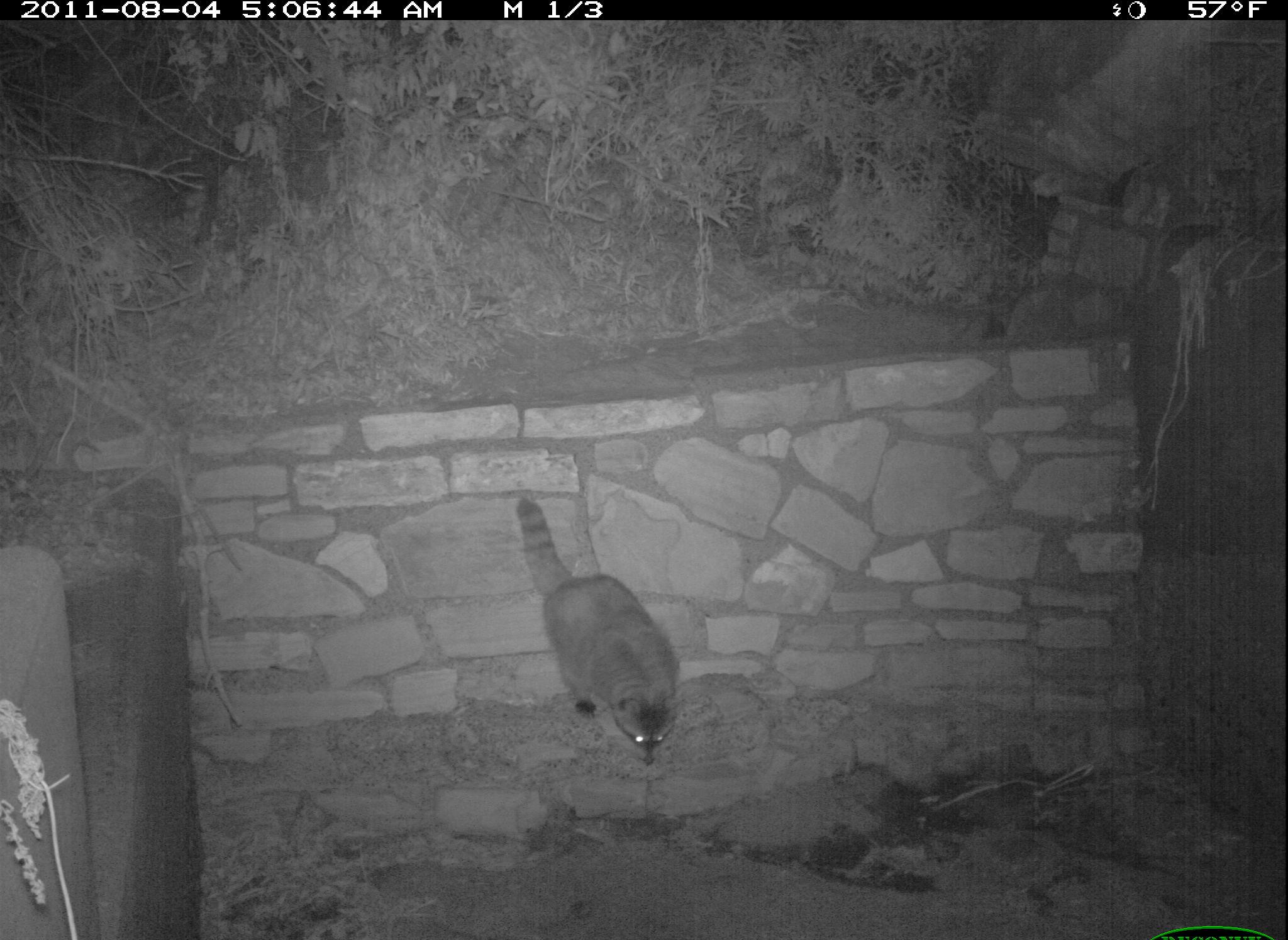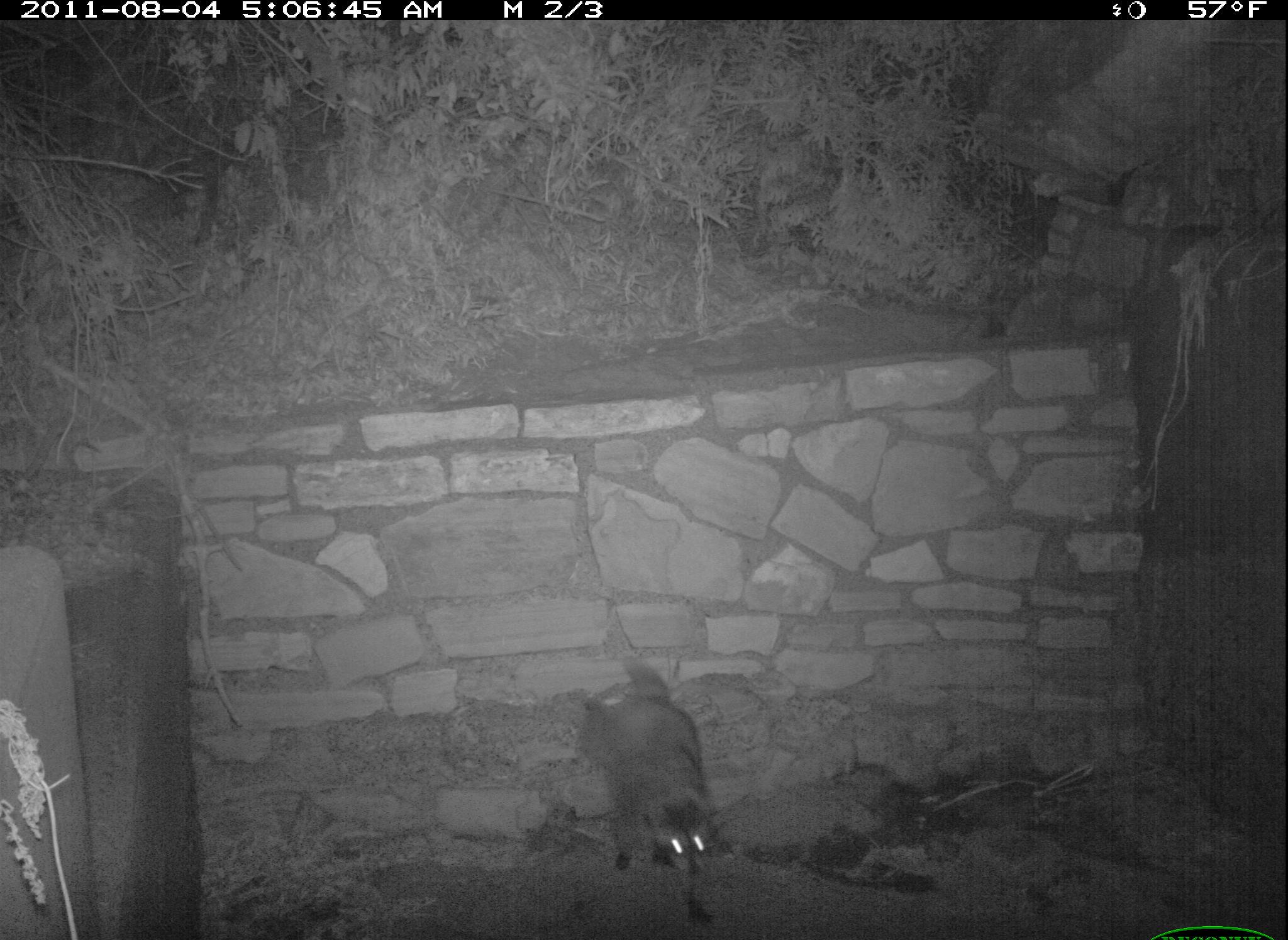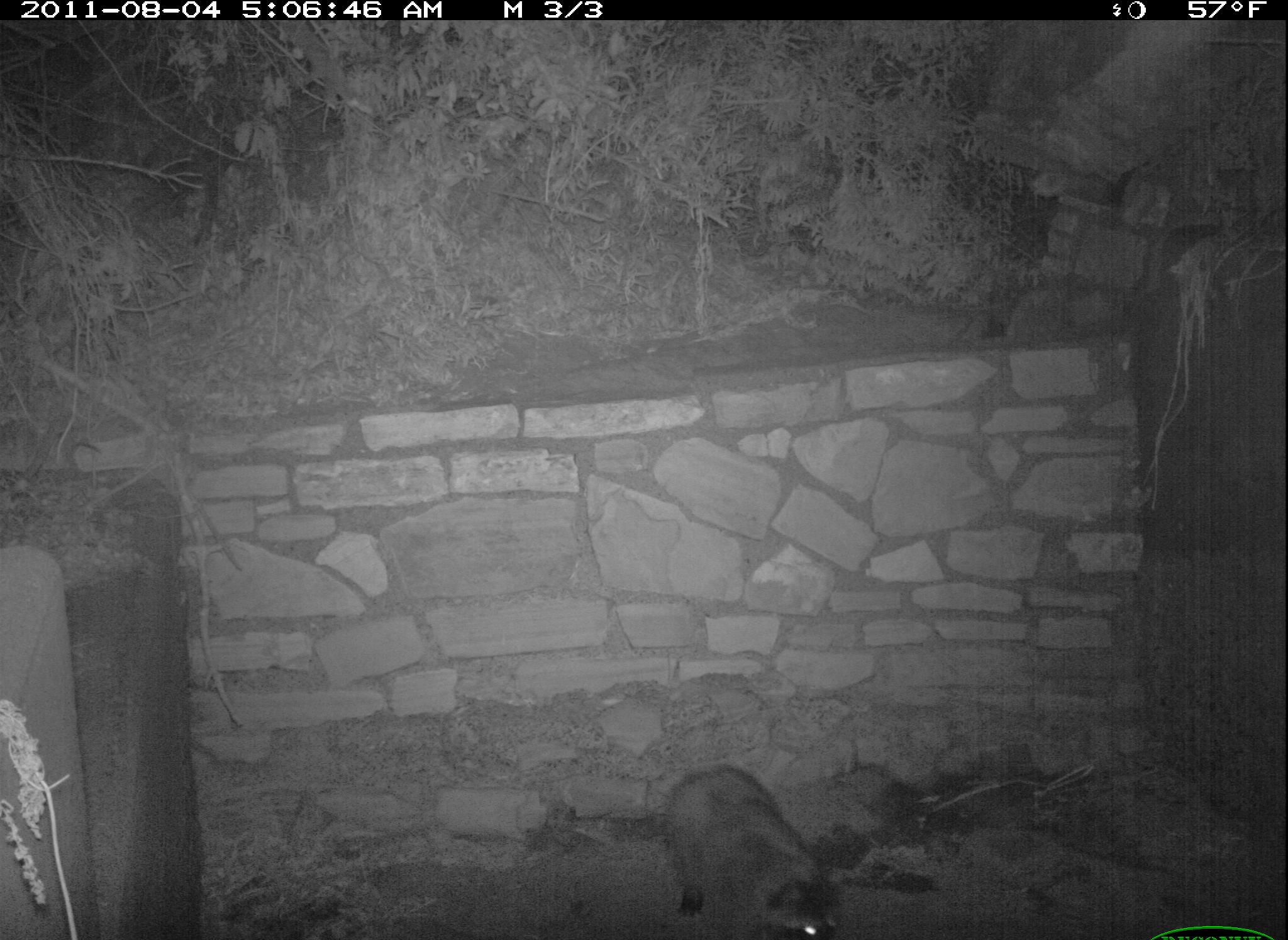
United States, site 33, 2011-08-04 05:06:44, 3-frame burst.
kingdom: Animalia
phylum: Chordata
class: Mammalia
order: Carnivora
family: Procyonidae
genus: Procyon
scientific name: Procyon lotor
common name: raccoon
Raccoon (Procyon lotor).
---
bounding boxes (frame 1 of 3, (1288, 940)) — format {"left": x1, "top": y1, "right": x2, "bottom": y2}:
raccoon: {"left": 489, "top": 448, "right": 753, "bottom": 805}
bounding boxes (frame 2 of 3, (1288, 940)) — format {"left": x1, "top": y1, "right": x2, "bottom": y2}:
raccoon: {"left": 515, "top": 601, "right": 779, "bottom": 920}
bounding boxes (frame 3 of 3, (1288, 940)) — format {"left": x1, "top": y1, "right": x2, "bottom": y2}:
raccoon: {"left": 602, "top": 759, "right": 857, "bottom": 940}